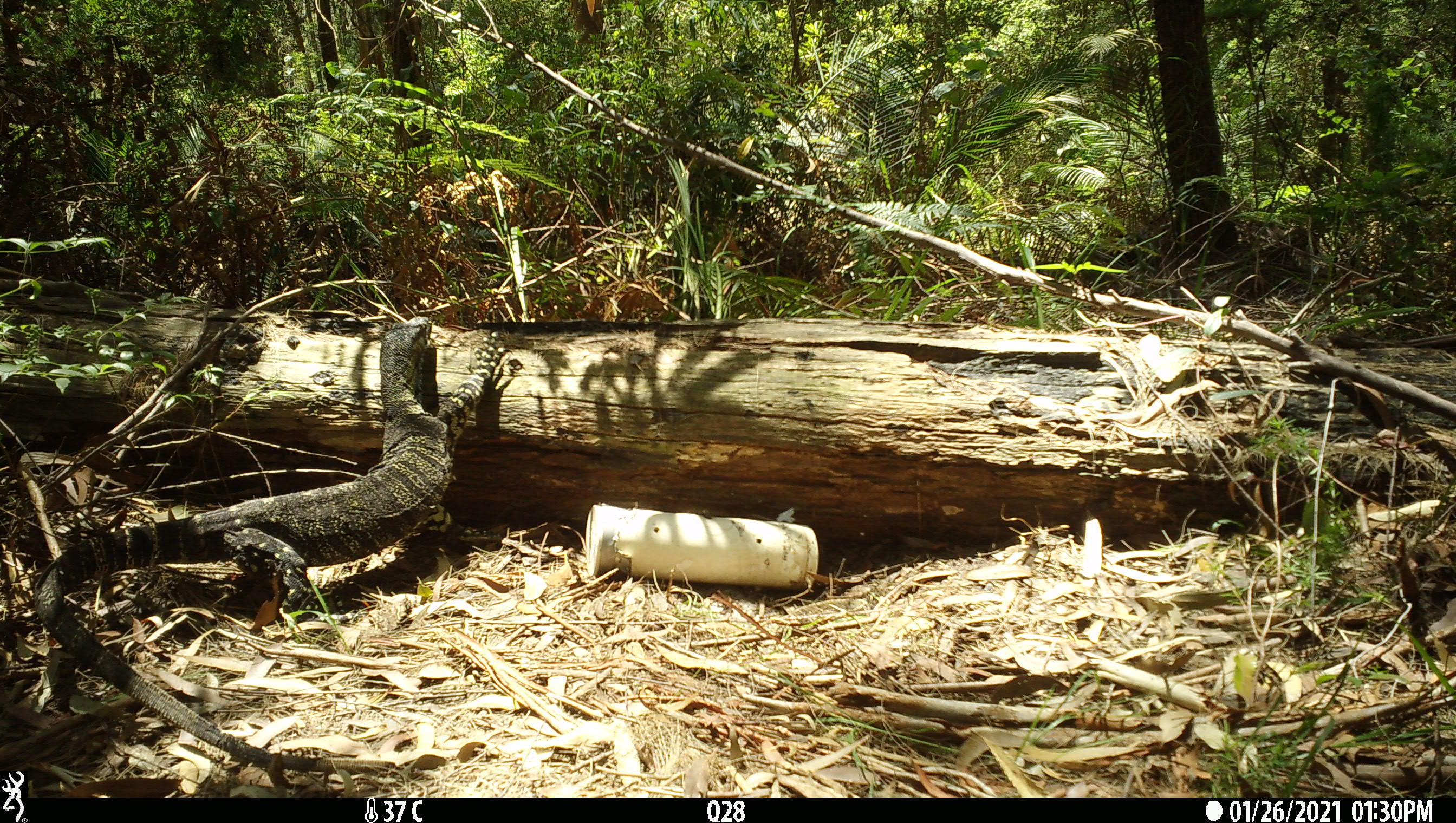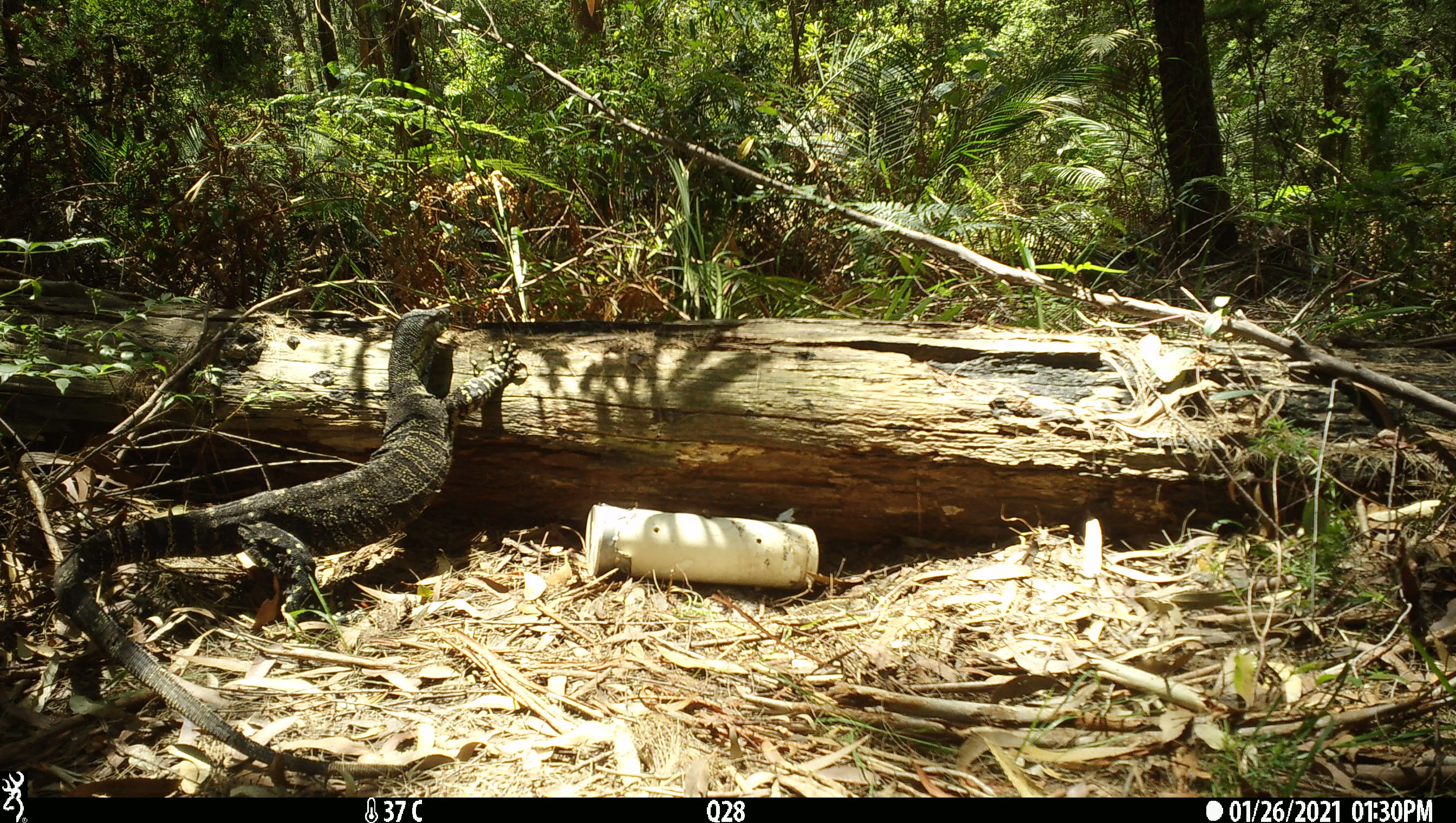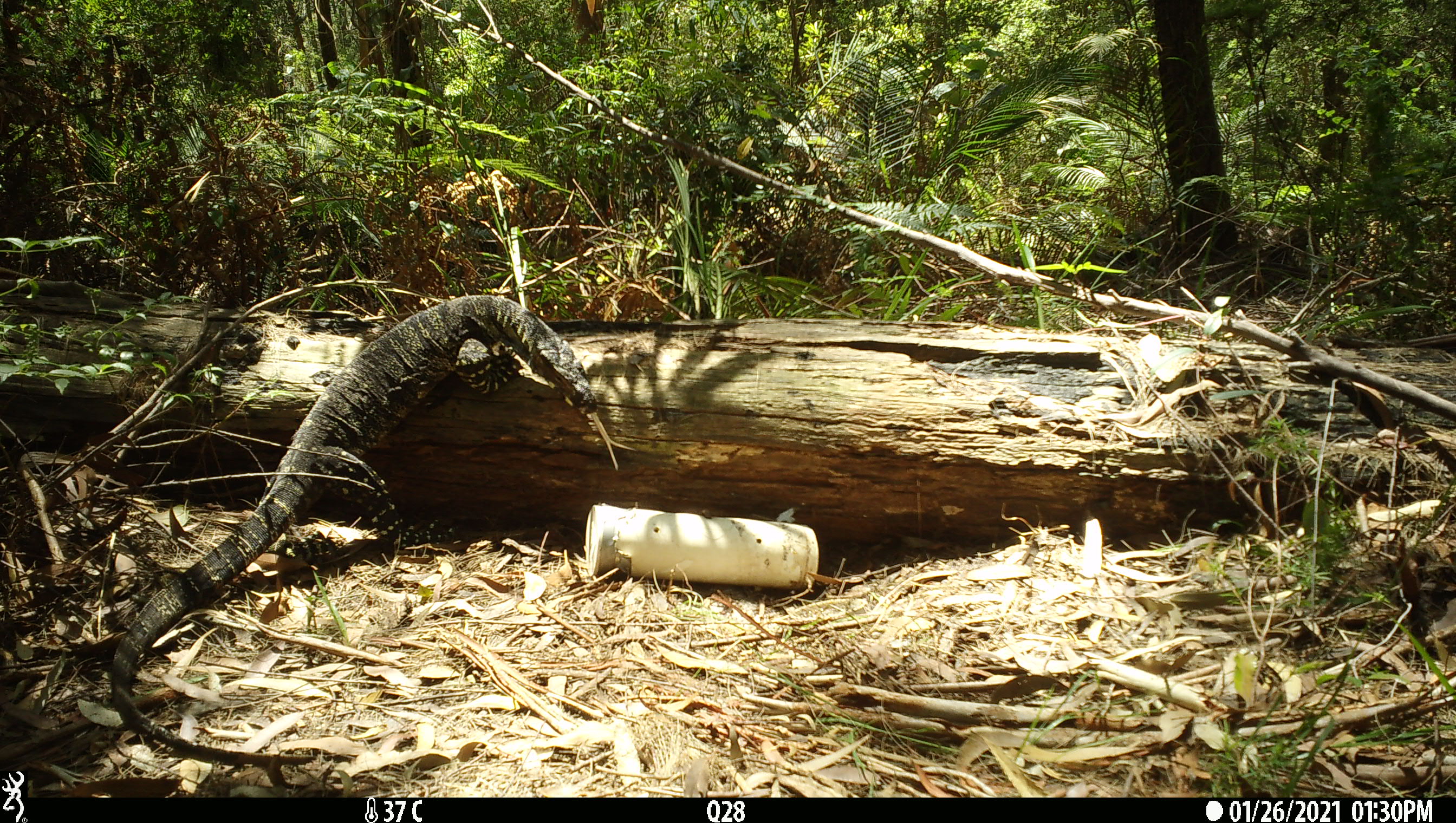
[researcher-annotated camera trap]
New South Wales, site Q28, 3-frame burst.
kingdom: Animalia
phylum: Chordata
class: Reptilia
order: Squamata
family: Varanidae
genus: Varanus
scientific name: Varanus varius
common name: lace monitor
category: goanna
Goanna (lace monitor) (Varanus varius).